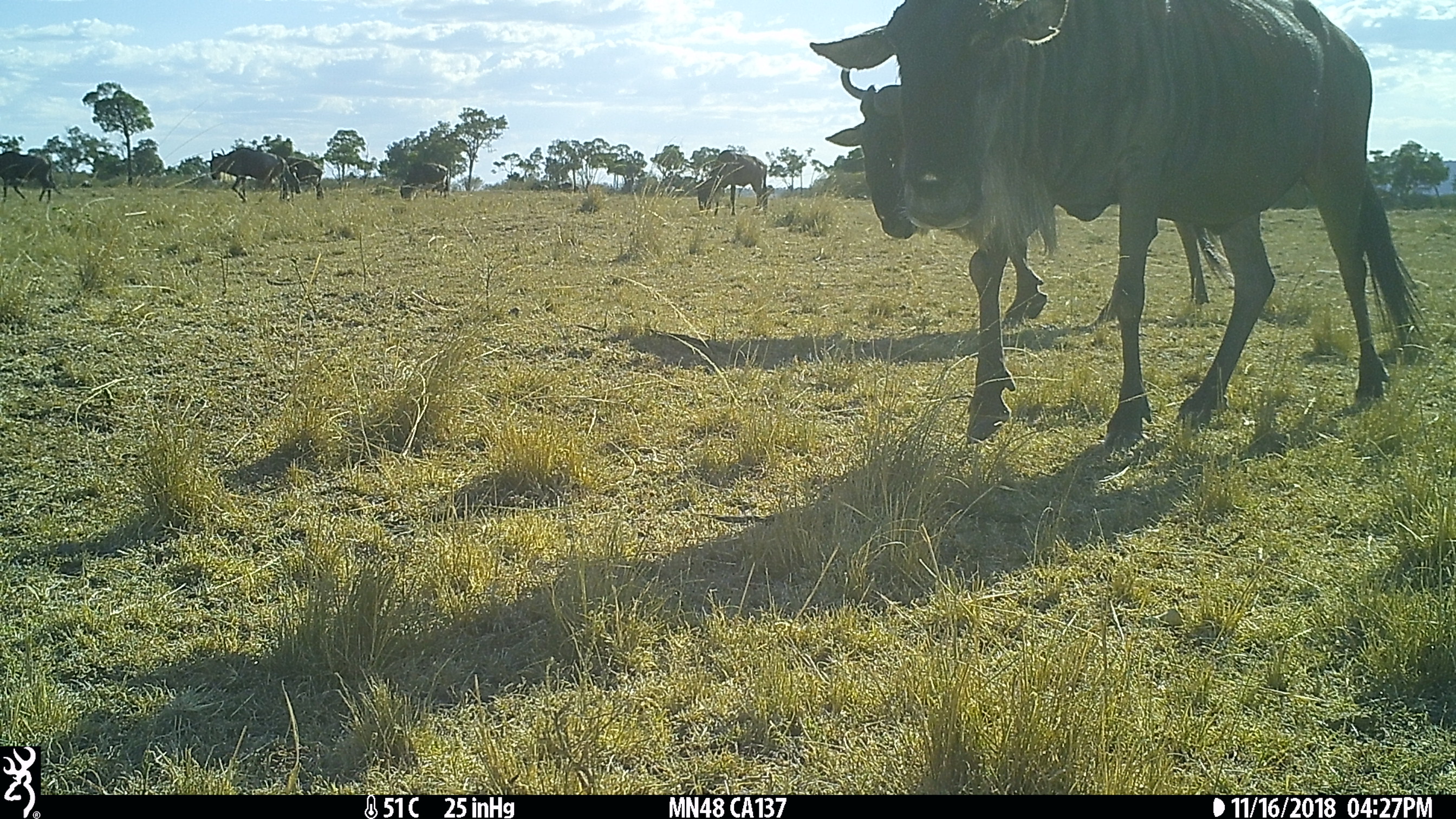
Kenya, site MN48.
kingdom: Animalia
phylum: Chordata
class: Mammalia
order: Artiodactyla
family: Bovidae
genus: Connochaetes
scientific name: Connochaetes taurinus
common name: blue wildebeest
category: wildebeest